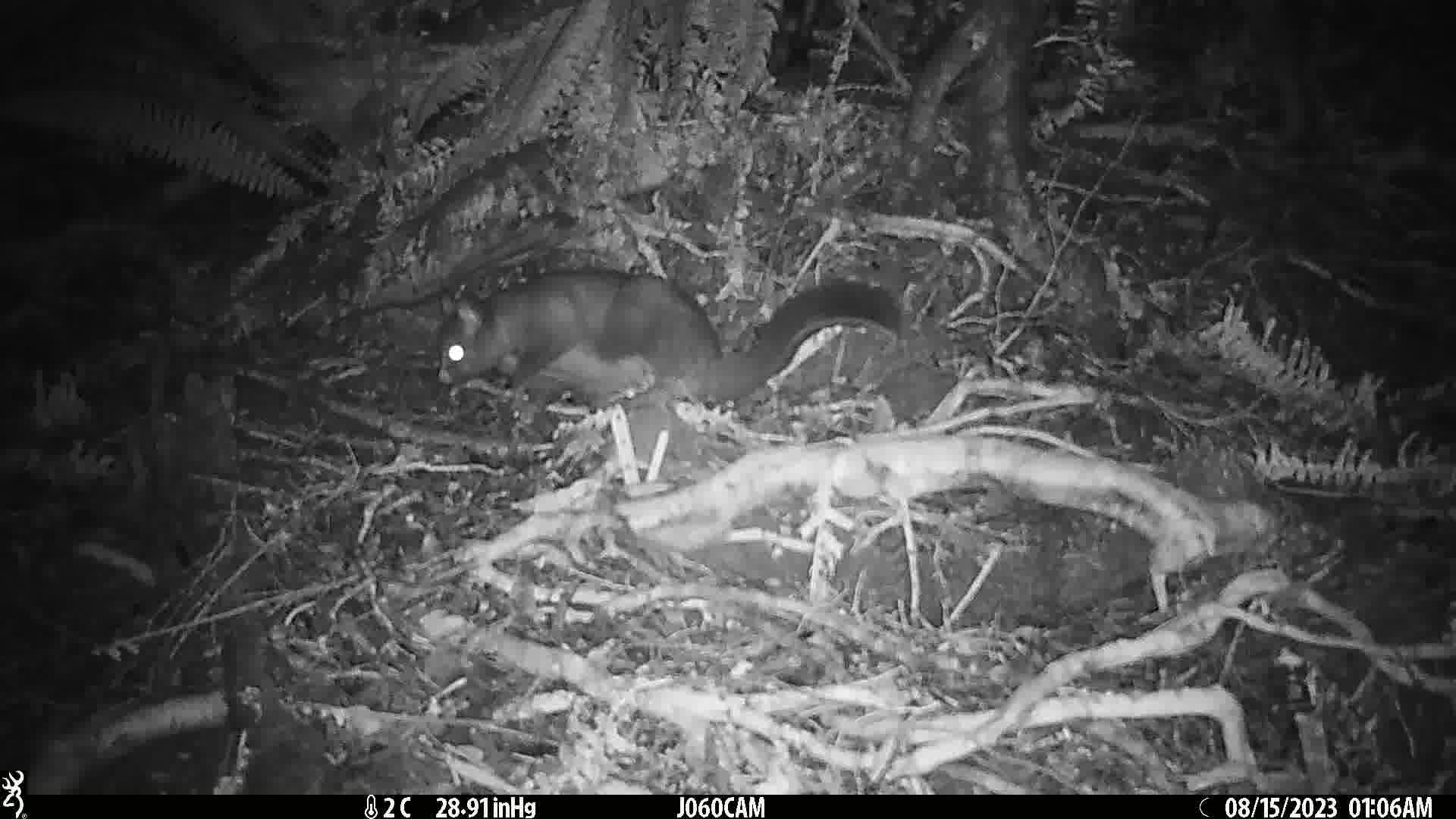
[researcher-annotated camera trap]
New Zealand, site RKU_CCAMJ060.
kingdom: Animalia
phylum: Chordata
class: Mammalia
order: Diprotodontia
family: Phalangeridae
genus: Trichosurus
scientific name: Trichosurus vulpecula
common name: common brushtail possum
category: possum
Possum (common brushtail possum) (Trichosurus vulpecula).